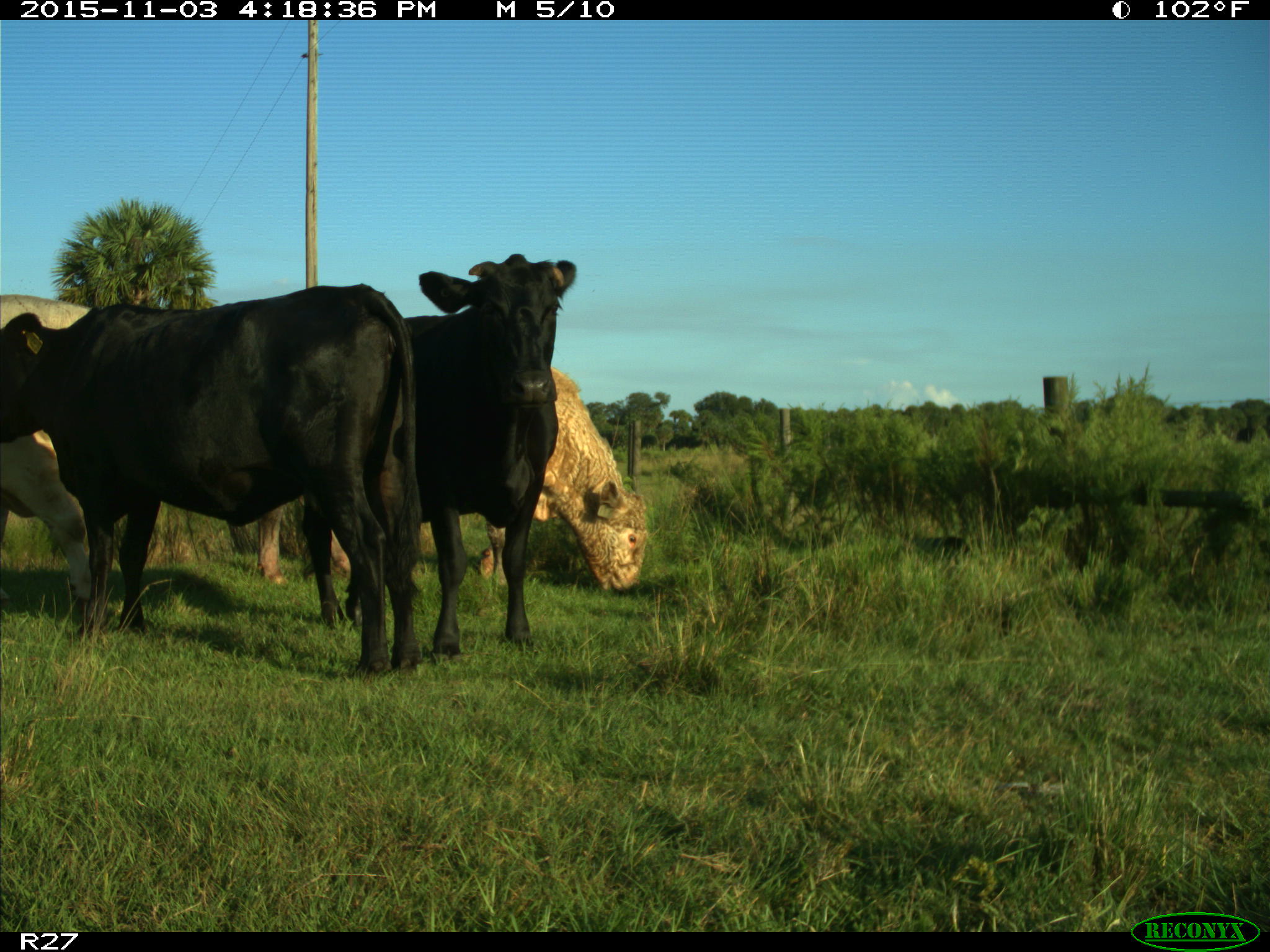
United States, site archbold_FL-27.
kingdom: Animalia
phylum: Chordata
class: Mammalia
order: Artiodactyla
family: Bovidae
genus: Bos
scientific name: Bos taurus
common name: domestic cow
Bos taurus (domestic cow).